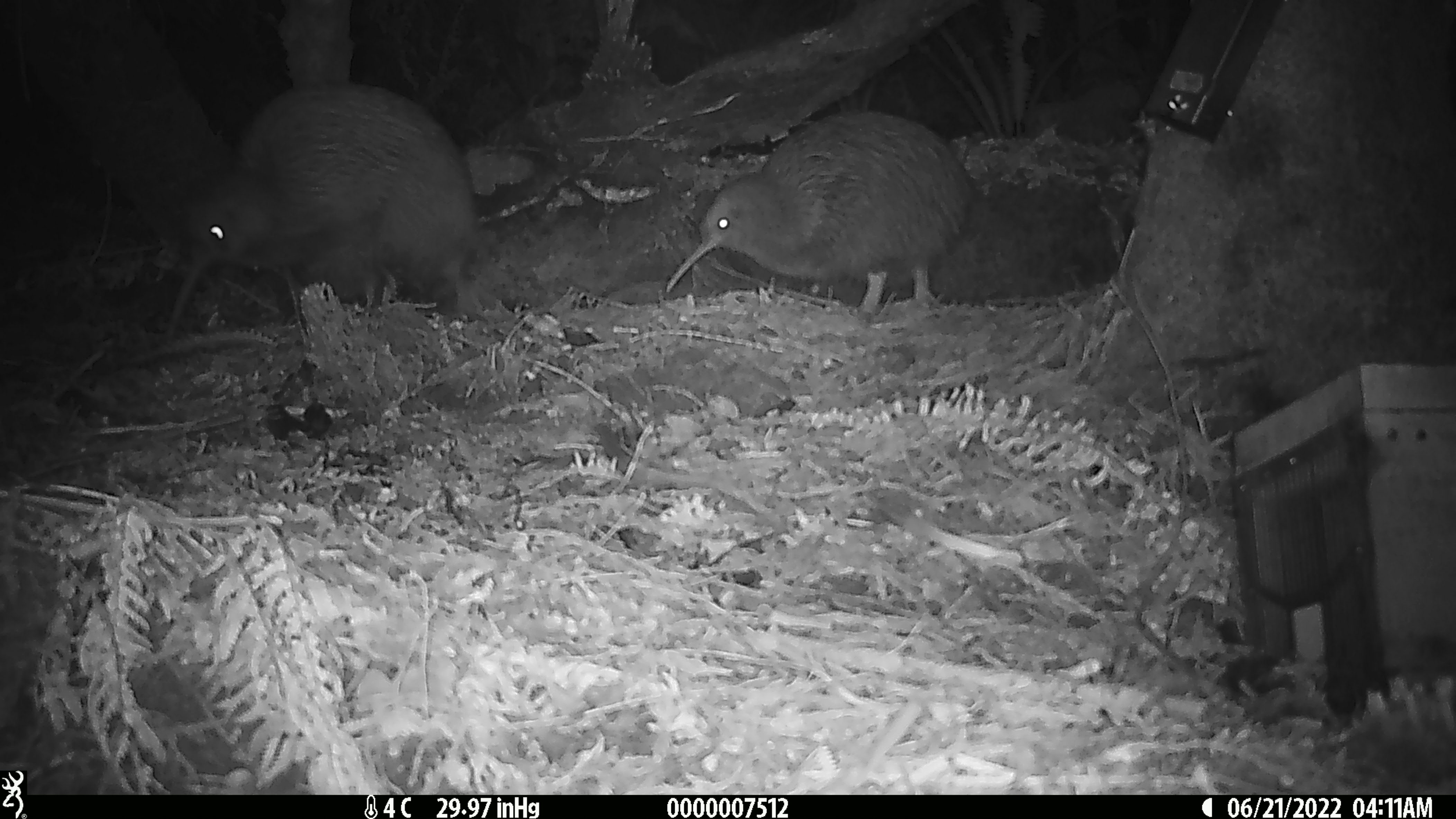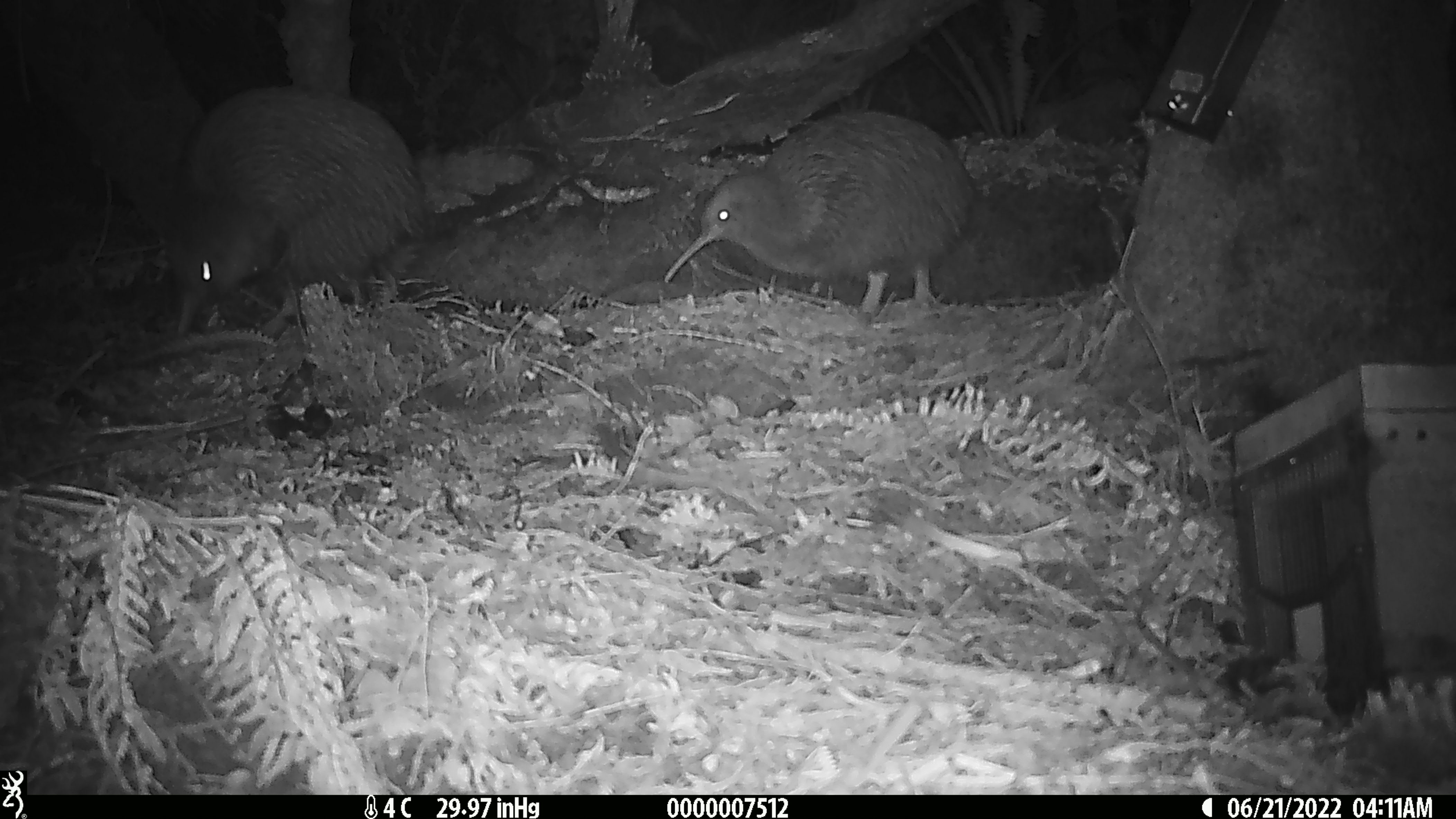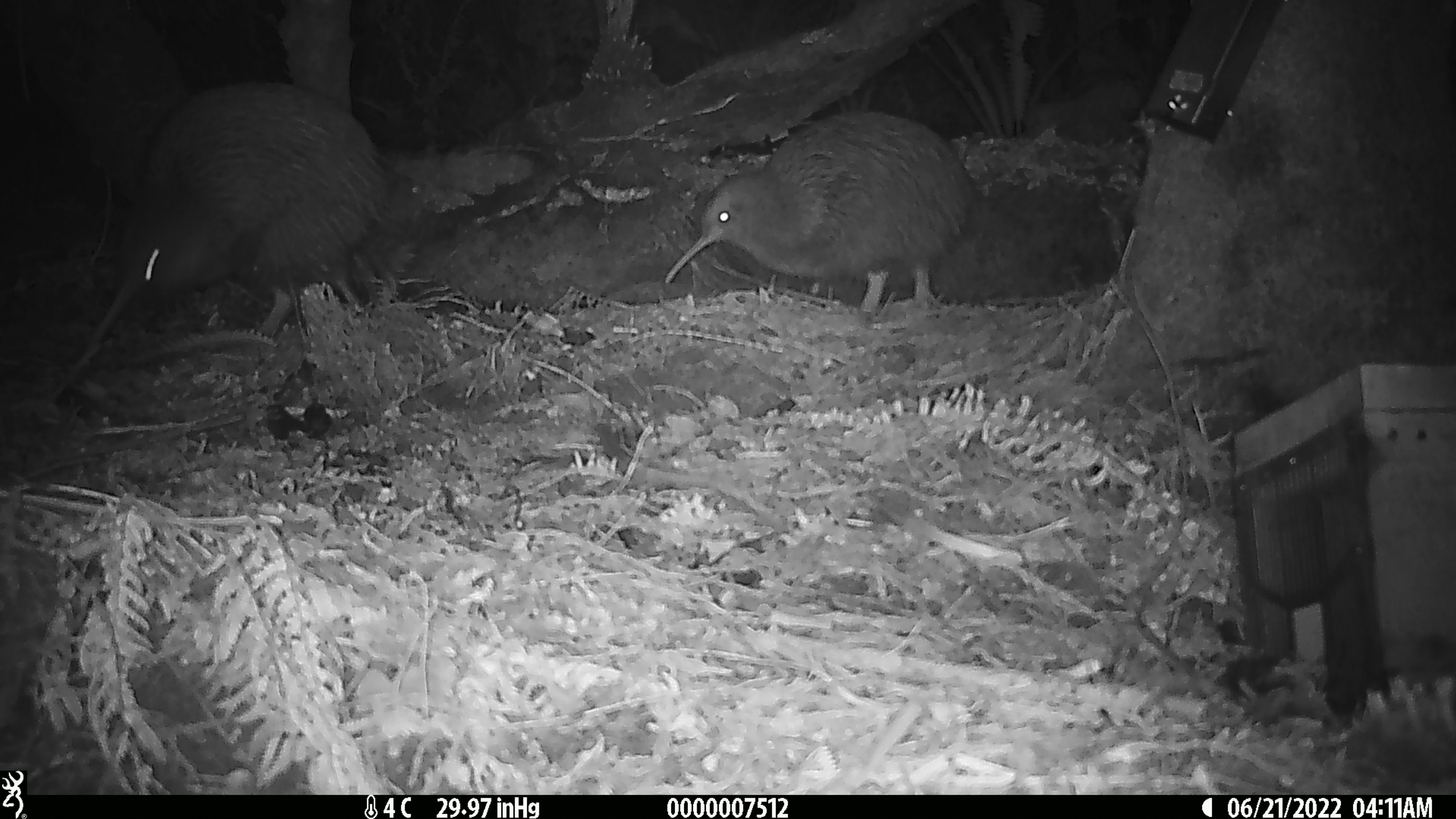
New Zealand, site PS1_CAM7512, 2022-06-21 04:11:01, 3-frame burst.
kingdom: Animalia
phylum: Chordata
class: Aves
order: Apterygiformes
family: Apterygidae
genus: Apteryx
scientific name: Apteryx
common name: kiwi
Kiwi (Apteryx).